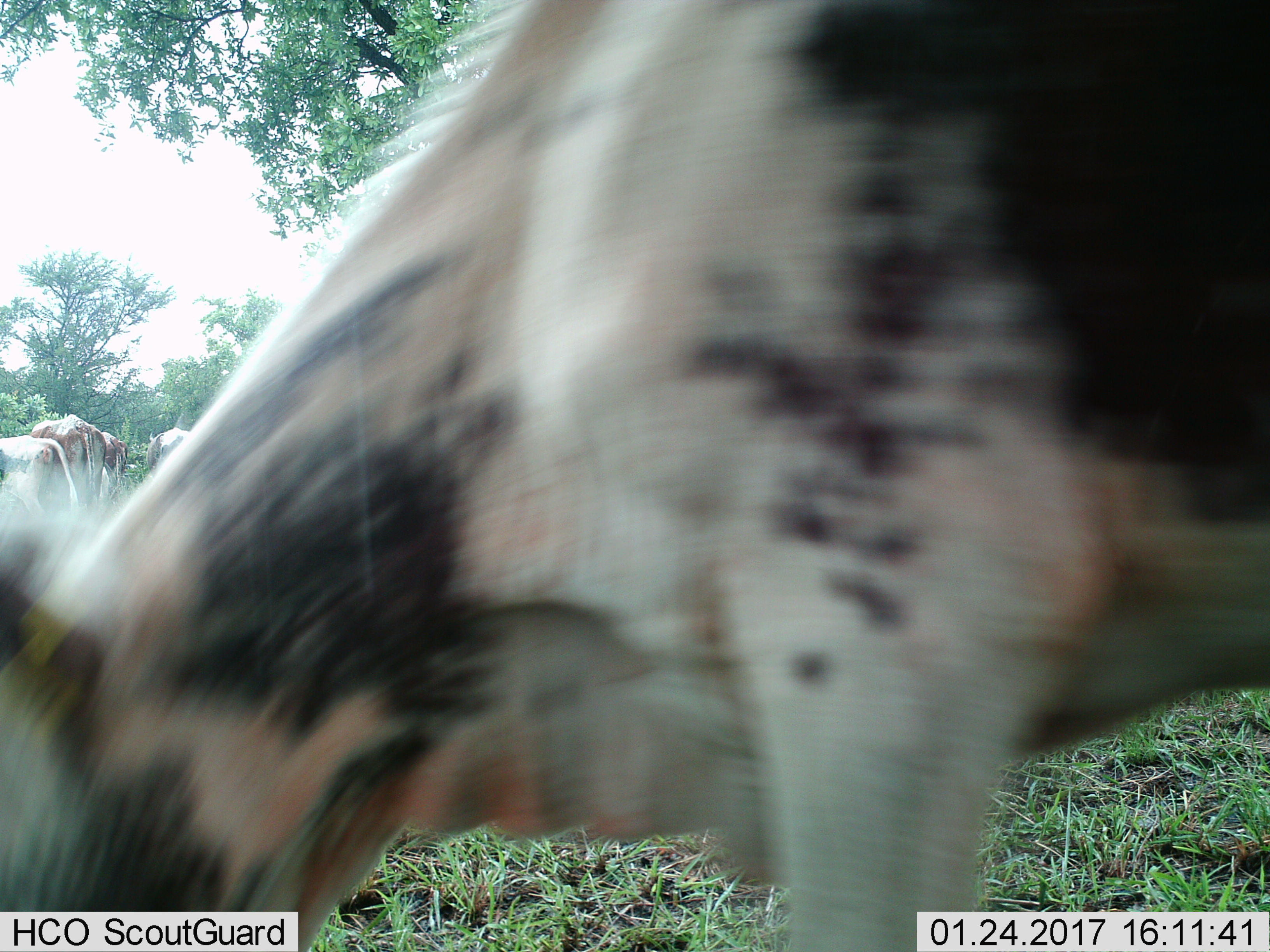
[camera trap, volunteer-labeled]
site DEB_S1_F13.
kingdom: Animalia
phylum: Chordata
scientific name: Vertebrata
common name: domestic animal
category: domesticanimal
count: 4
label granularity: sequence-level